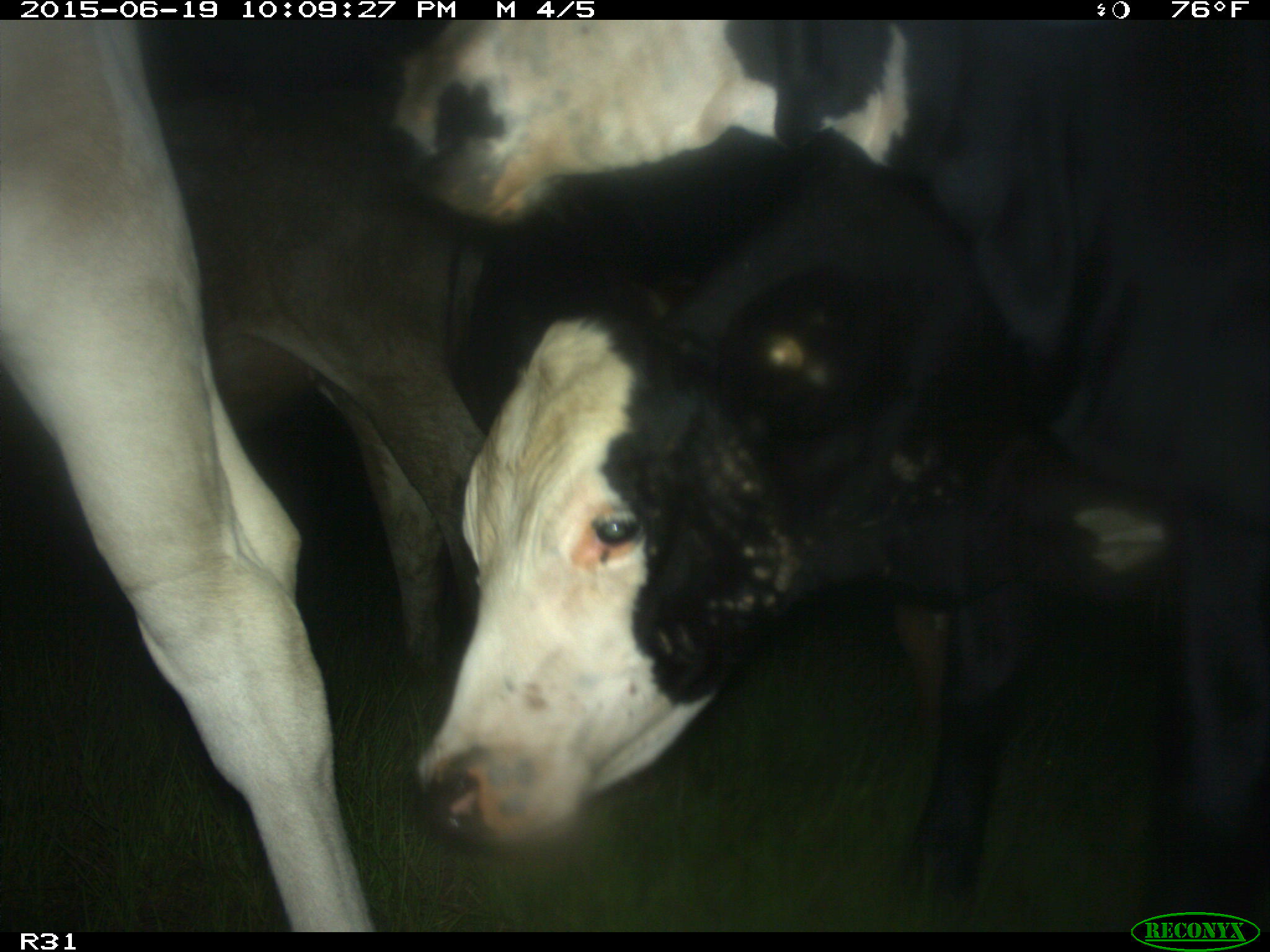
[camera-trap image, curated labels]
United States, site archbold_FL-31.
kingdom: Animalia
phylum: Chordata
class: Mammalia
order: Artiodactyla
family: Bovidae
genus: Bos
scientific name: Bos taurus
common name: domestic cow